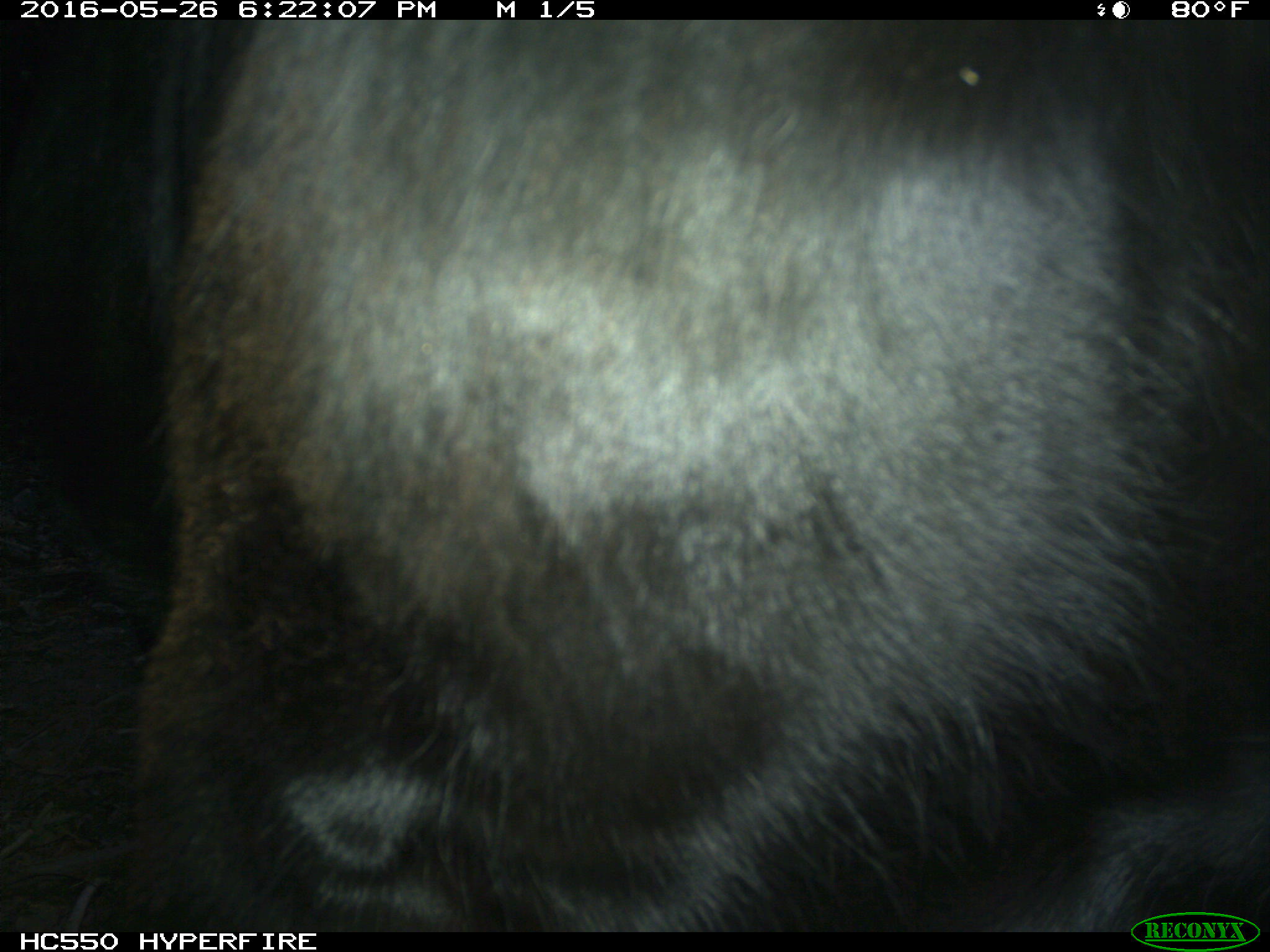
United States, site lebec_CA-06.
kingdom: Animalia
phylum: Chordata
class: Mammalia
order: Artiodactyla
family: Bovidae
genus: Bos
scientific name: Bos taurus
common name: domestic cow